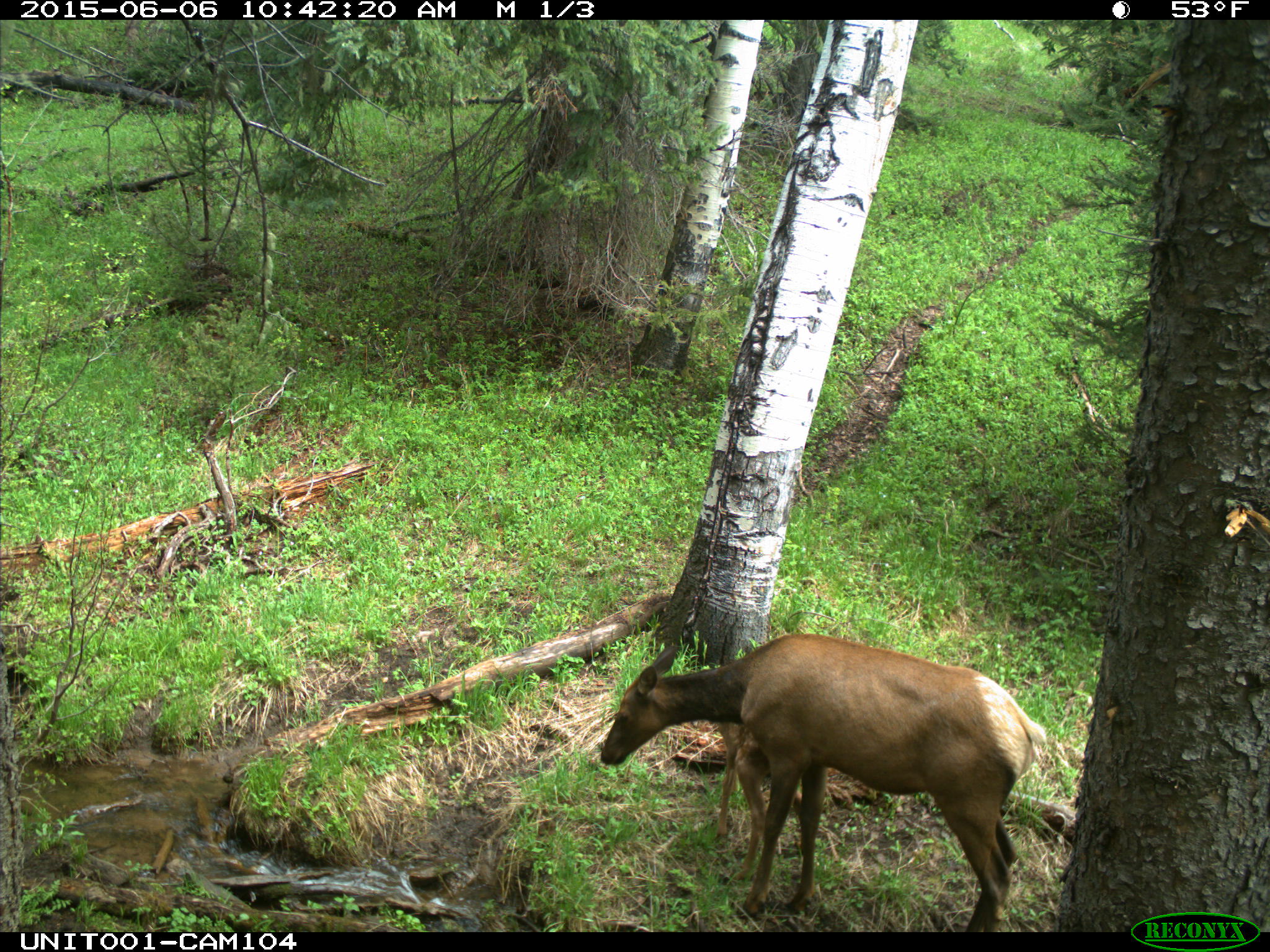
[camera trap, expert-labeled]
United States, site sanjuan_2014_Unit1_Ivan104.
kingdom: Animalia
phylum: Chordata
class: Mammalia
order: Artiodactyla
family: Cervidae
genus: Cervus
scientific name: Cervus elaphus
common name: red deer